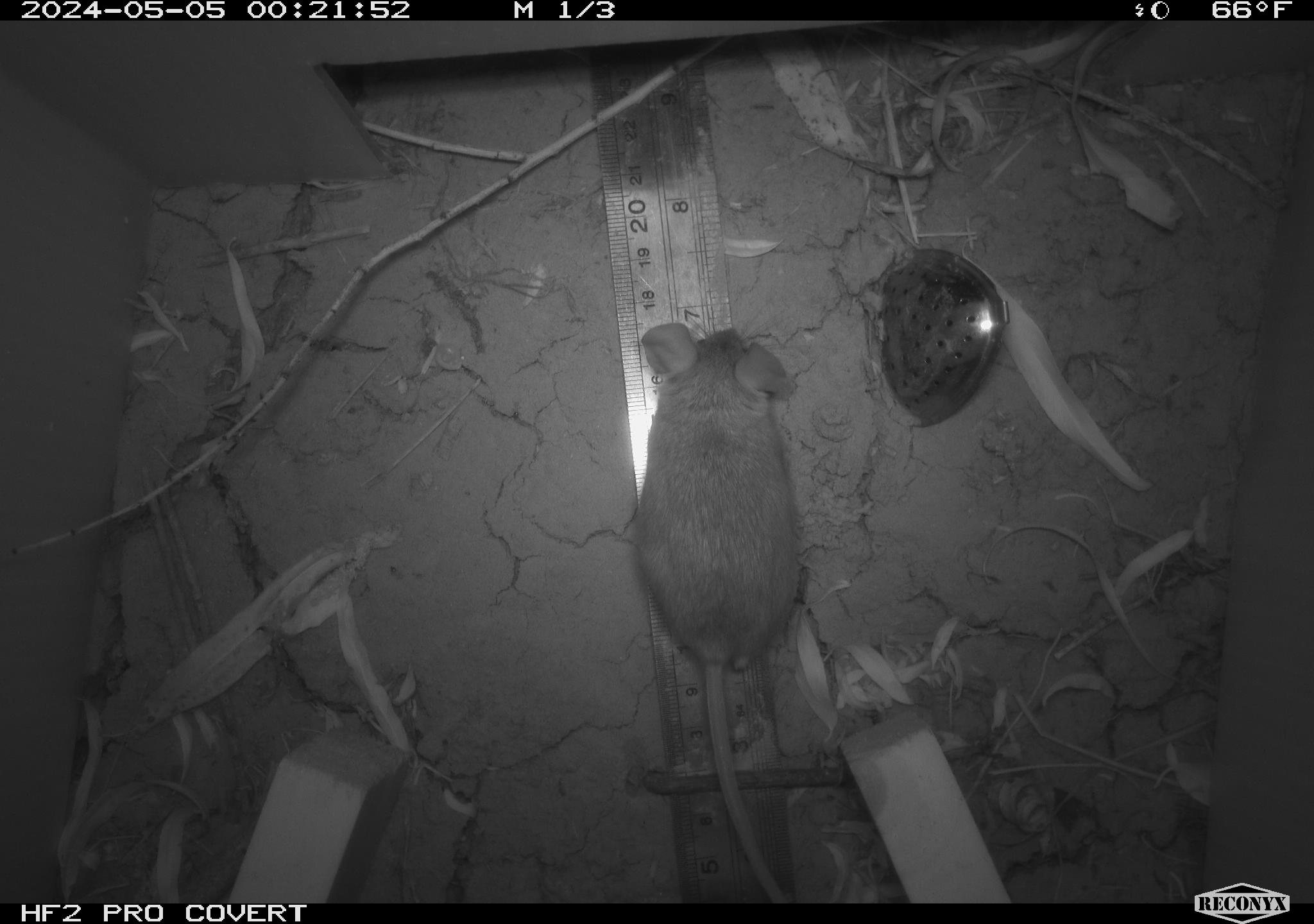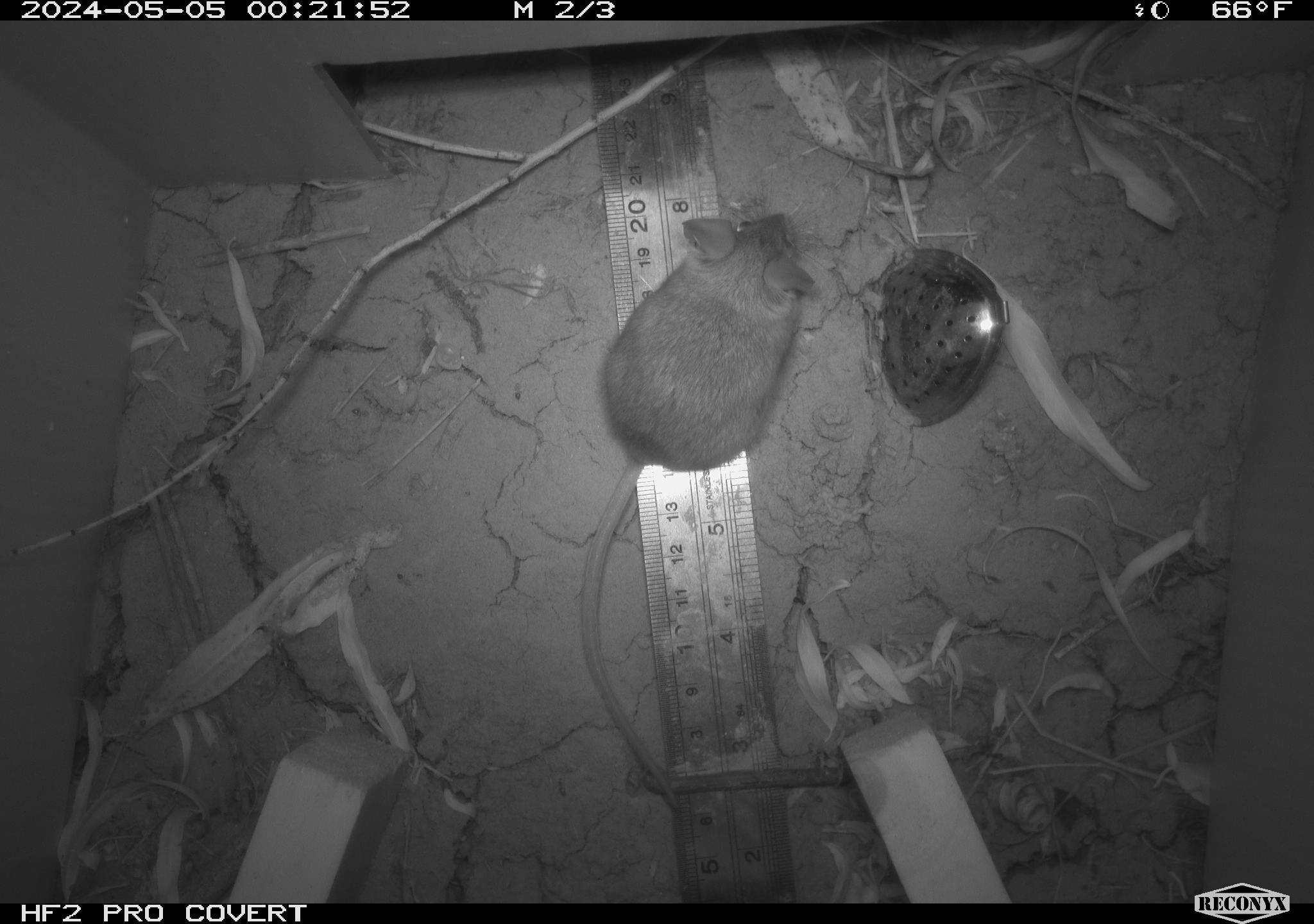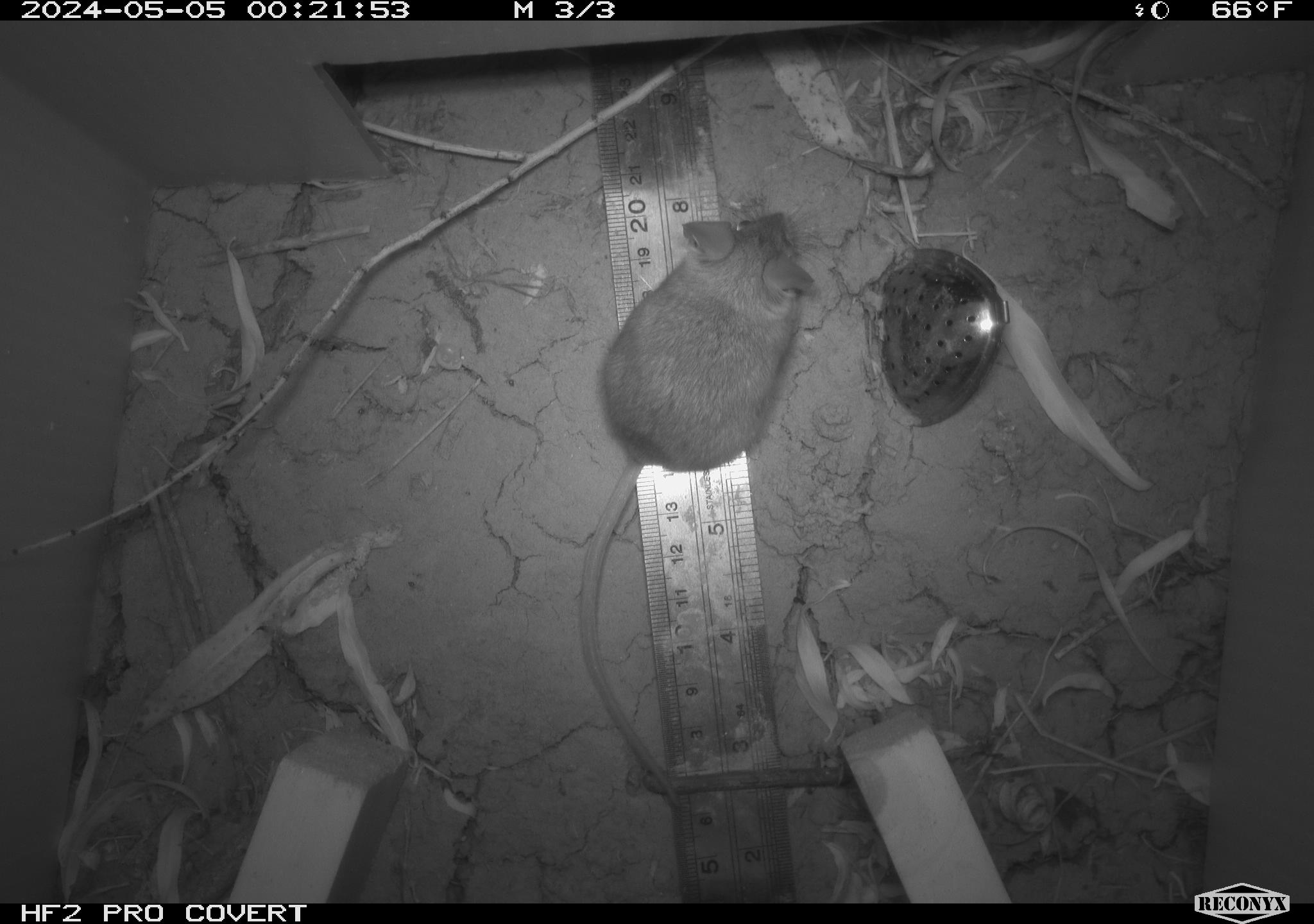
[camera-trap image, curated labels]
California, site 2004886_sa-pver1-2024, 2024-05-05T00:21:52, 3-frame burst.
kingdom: Animalia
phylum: Chordata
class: Mammalia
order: Rodentia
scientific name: Rodentia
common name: mouse species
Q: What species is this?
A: Mouse species (Rodentia).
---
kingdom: Animalia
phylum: Chordata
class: Mammalia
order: Rodentia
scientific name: Rodentia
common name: rodent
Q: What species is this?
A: Rodent (Rodentia).